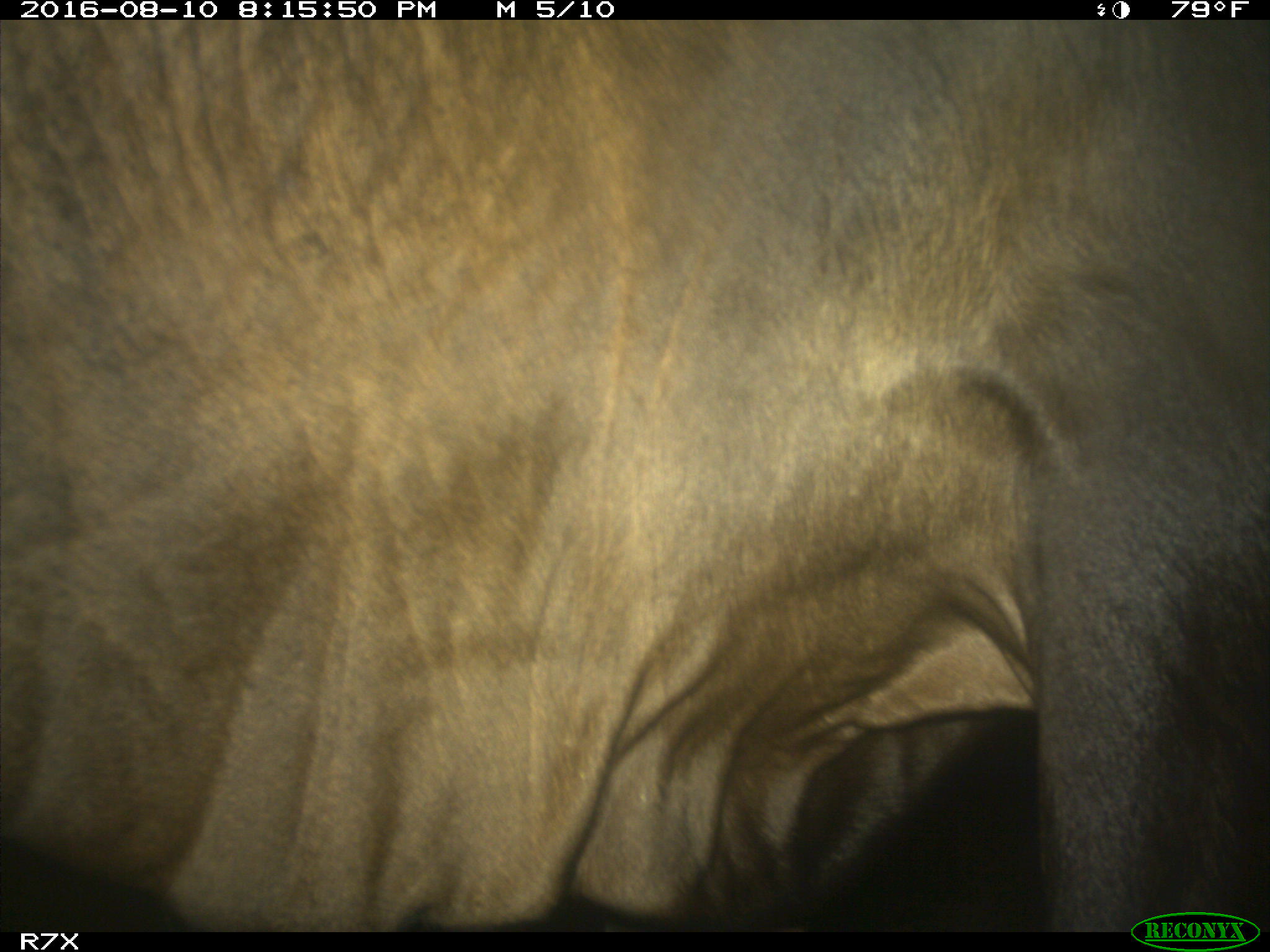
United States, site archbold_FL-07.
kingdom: Animalia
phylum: Chordata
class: Mammalia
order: Artiodactyla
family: Bovidae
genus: Bos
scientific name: Bos taurus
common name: domestic cow